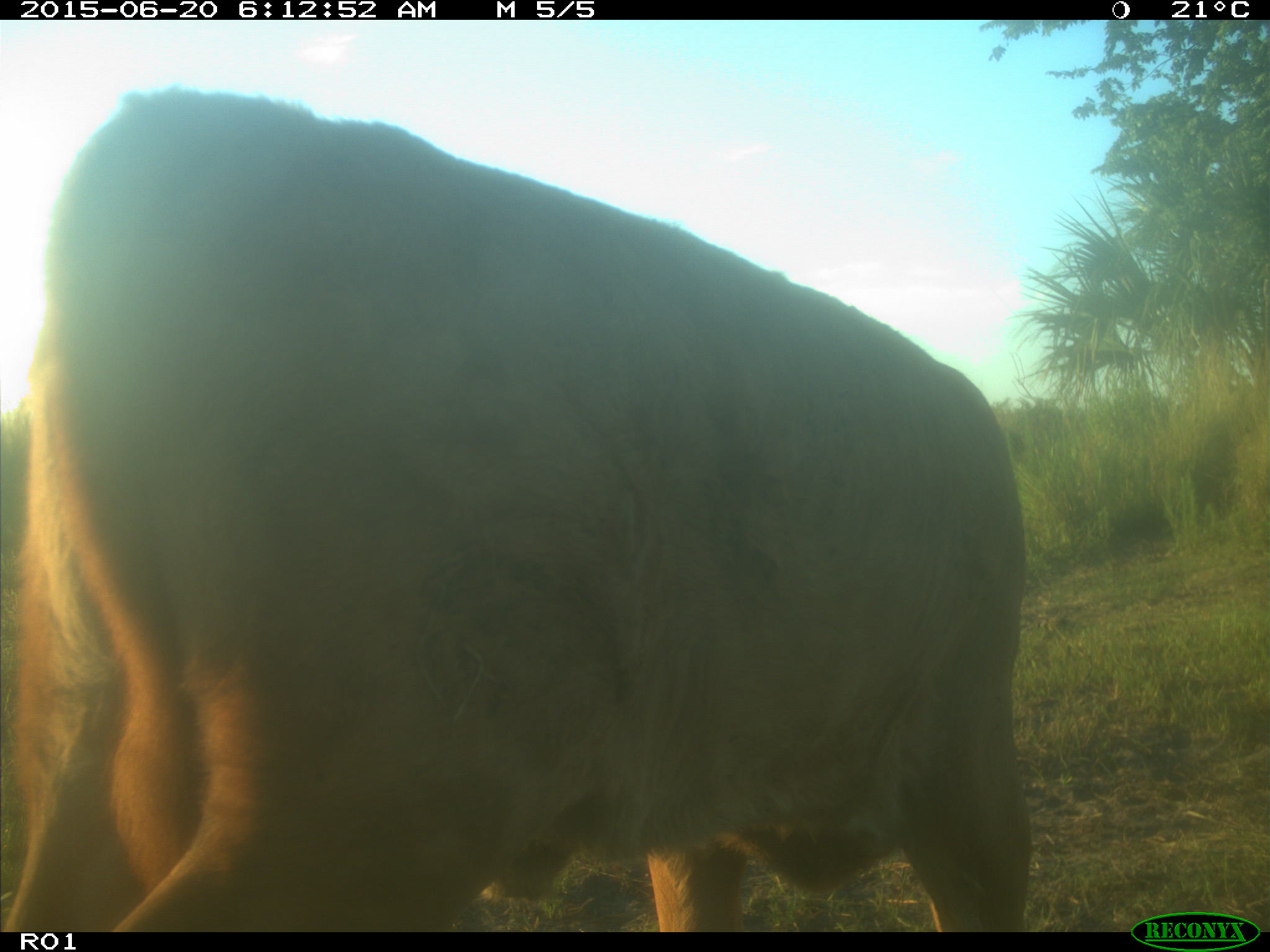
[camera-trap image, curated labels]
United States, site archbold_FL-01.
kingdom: Animalia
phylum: Chordata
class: Mammalia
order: Artiodactyla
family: Bovidae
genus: Bos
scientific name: Bos taurus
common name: domestic cow